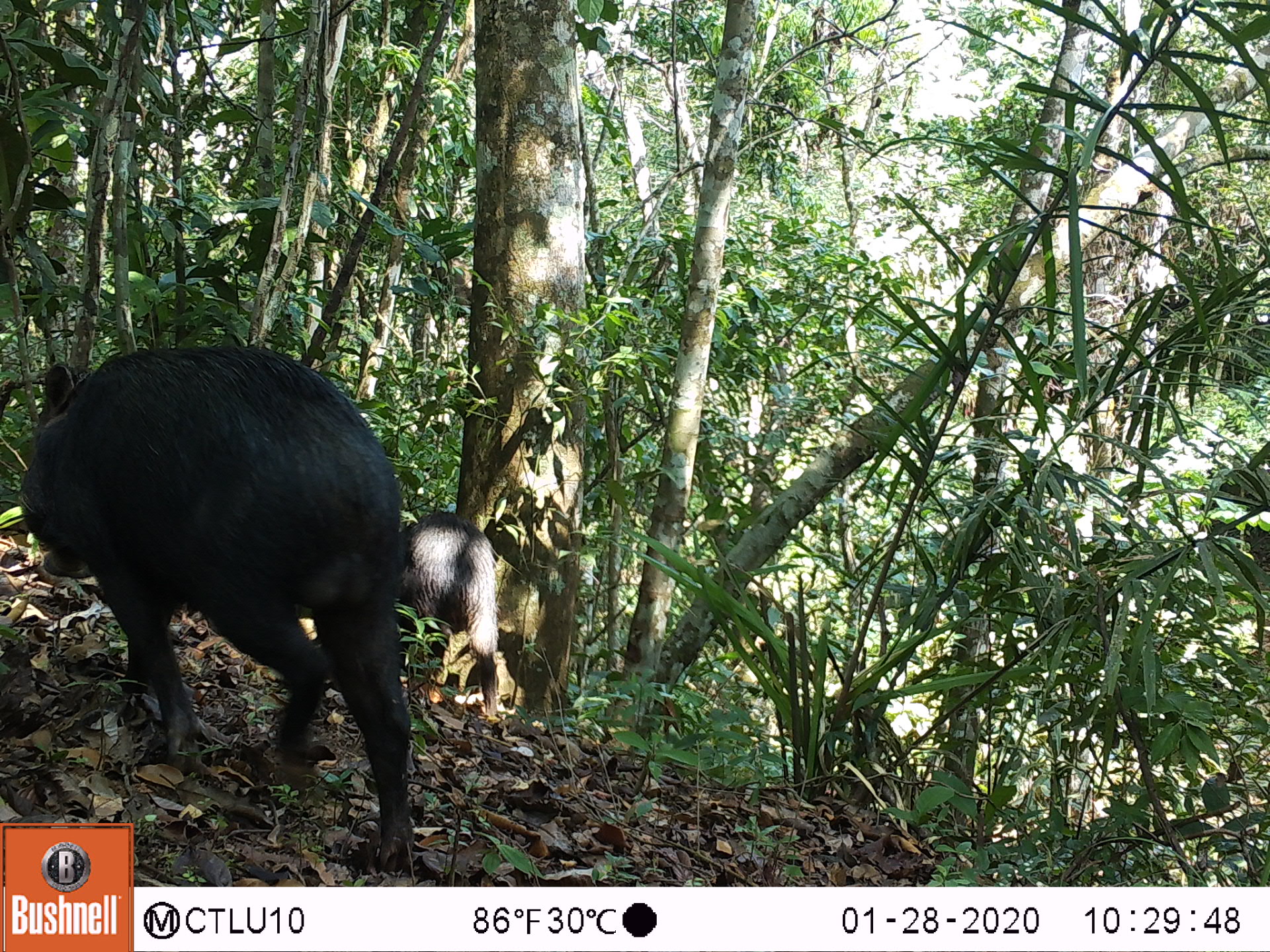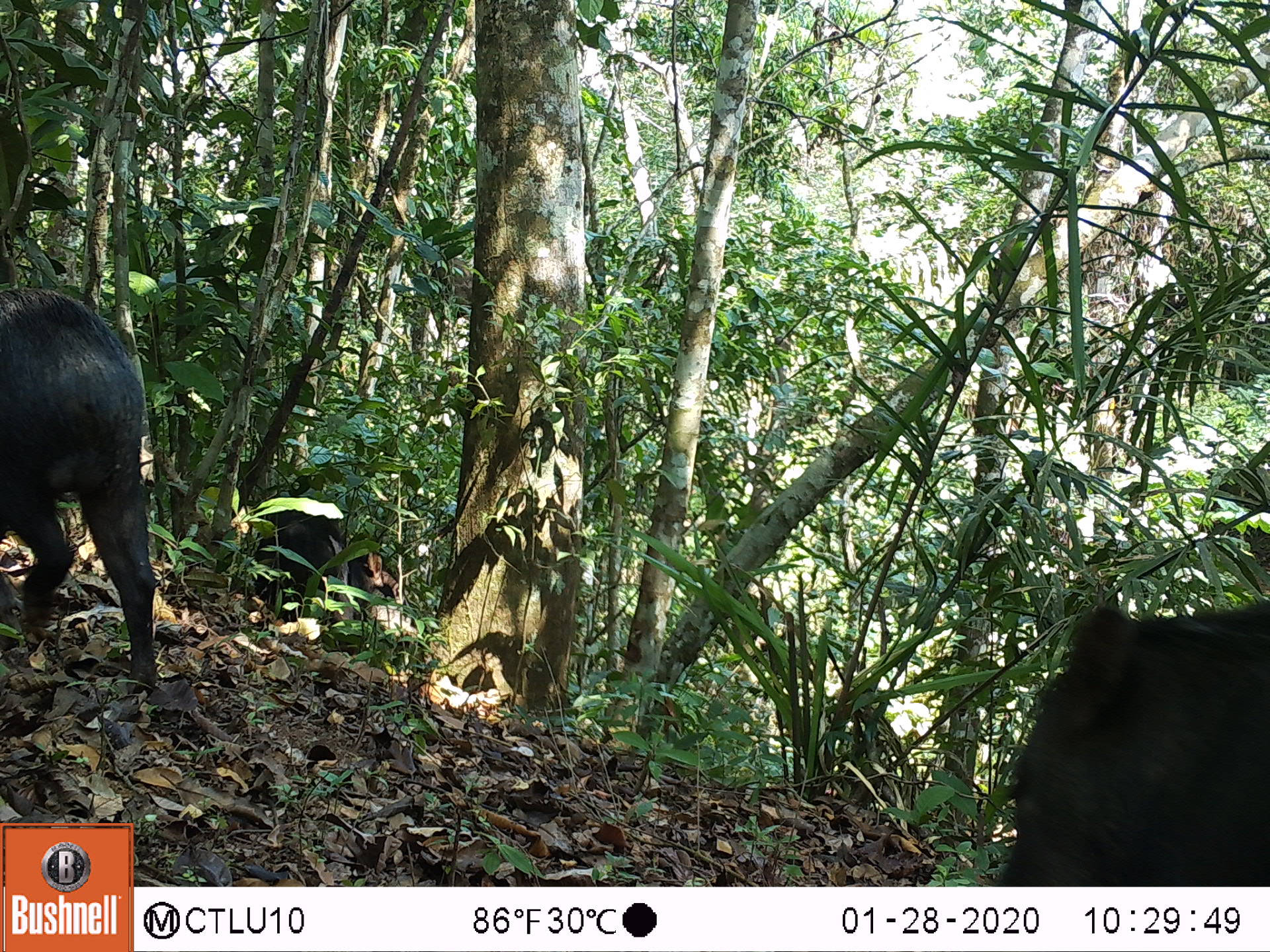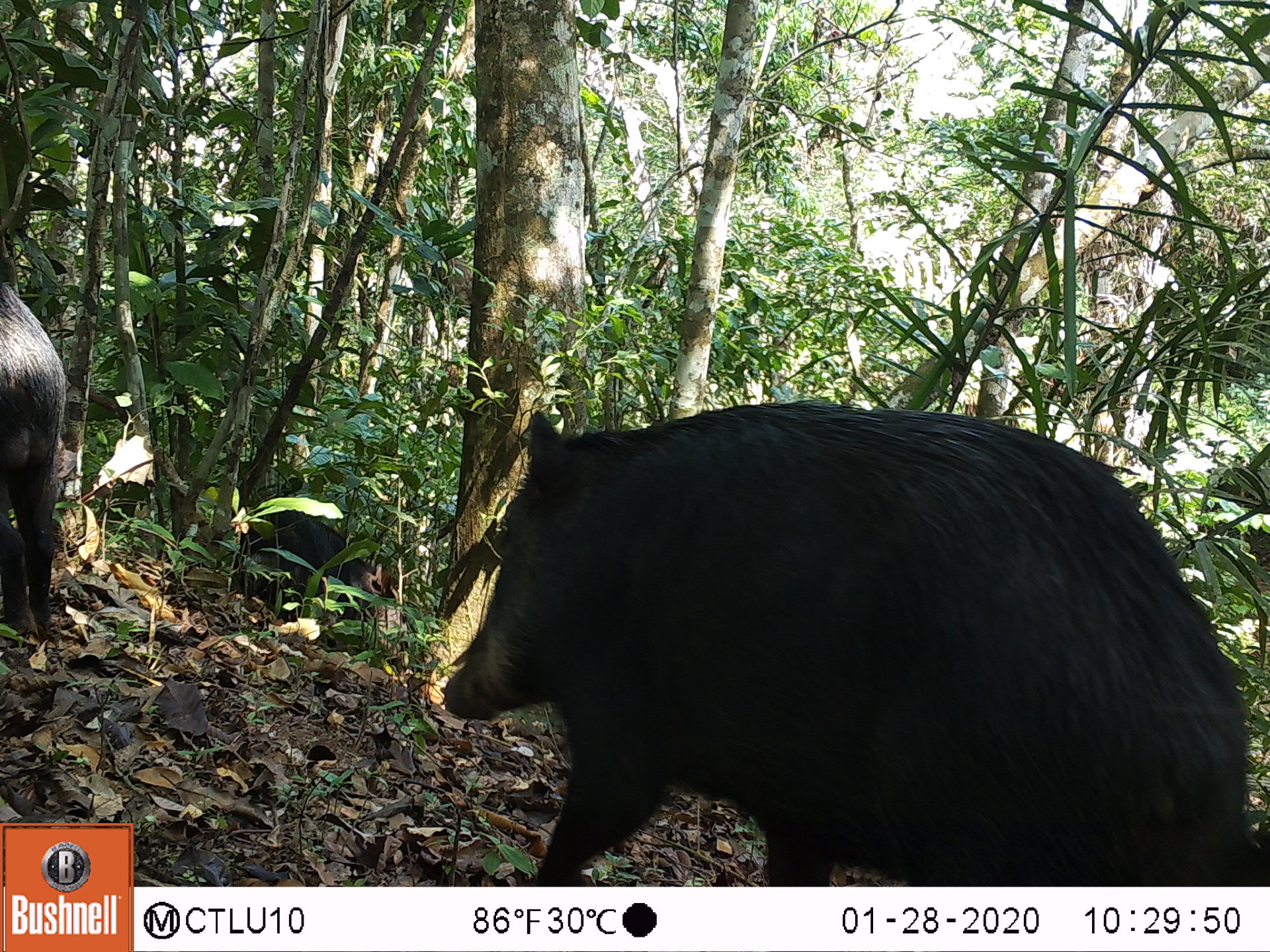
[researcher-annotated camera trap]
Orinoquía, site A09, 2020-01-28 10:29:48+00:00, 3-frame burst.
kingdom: Animalia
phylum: Chordata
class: Mammalia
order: Artiodactyla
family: Tayassuidae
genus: Tayassu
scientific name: Tayassu pecari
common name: white-lipped peccary